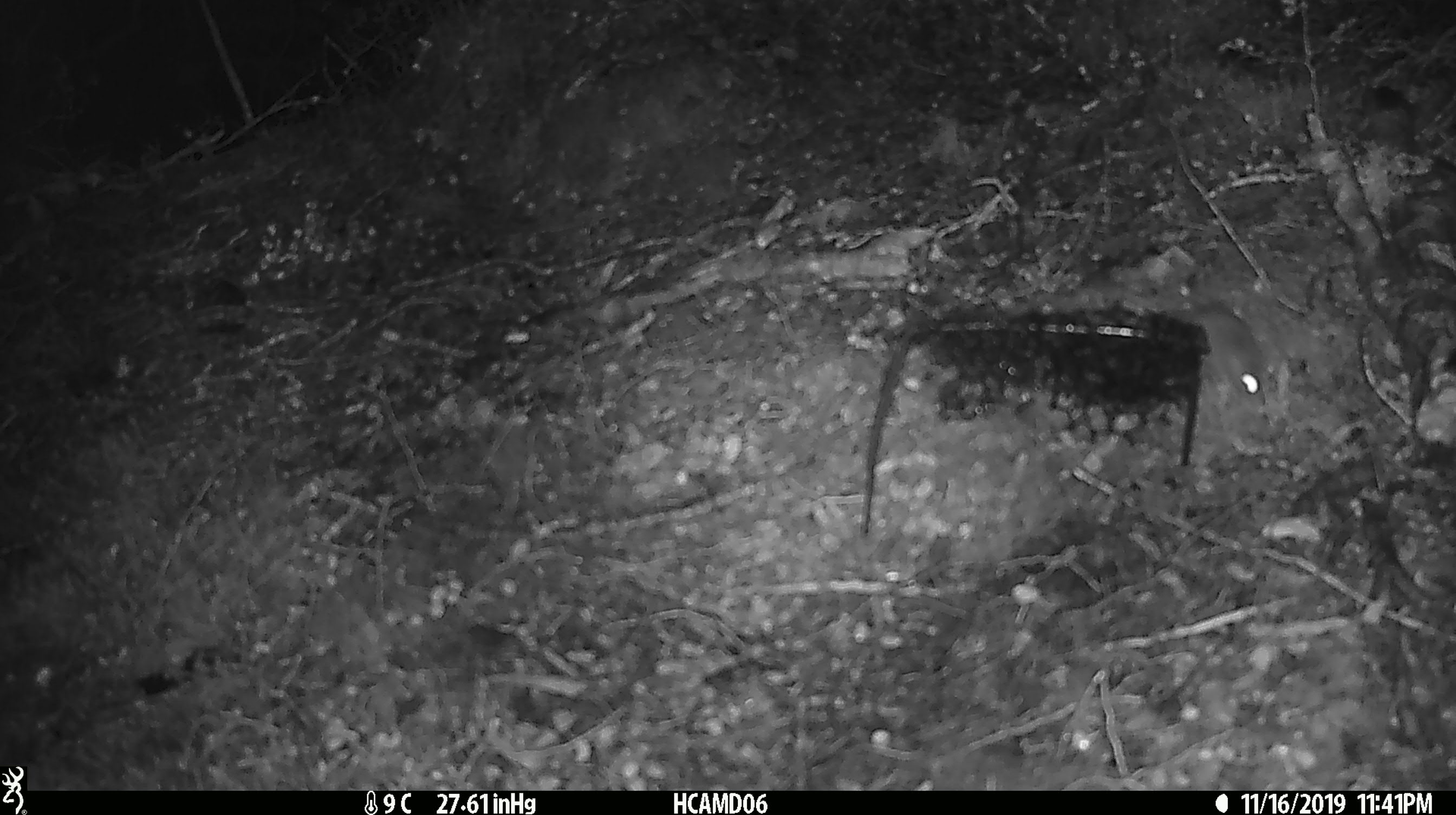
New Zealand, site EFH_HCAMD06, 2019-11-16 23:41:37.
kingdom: Animalia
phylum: Chordata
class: Mammalia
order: Rodentia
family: Muridae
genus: Mus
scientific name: Mus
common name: mouse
Mouse (Mus).